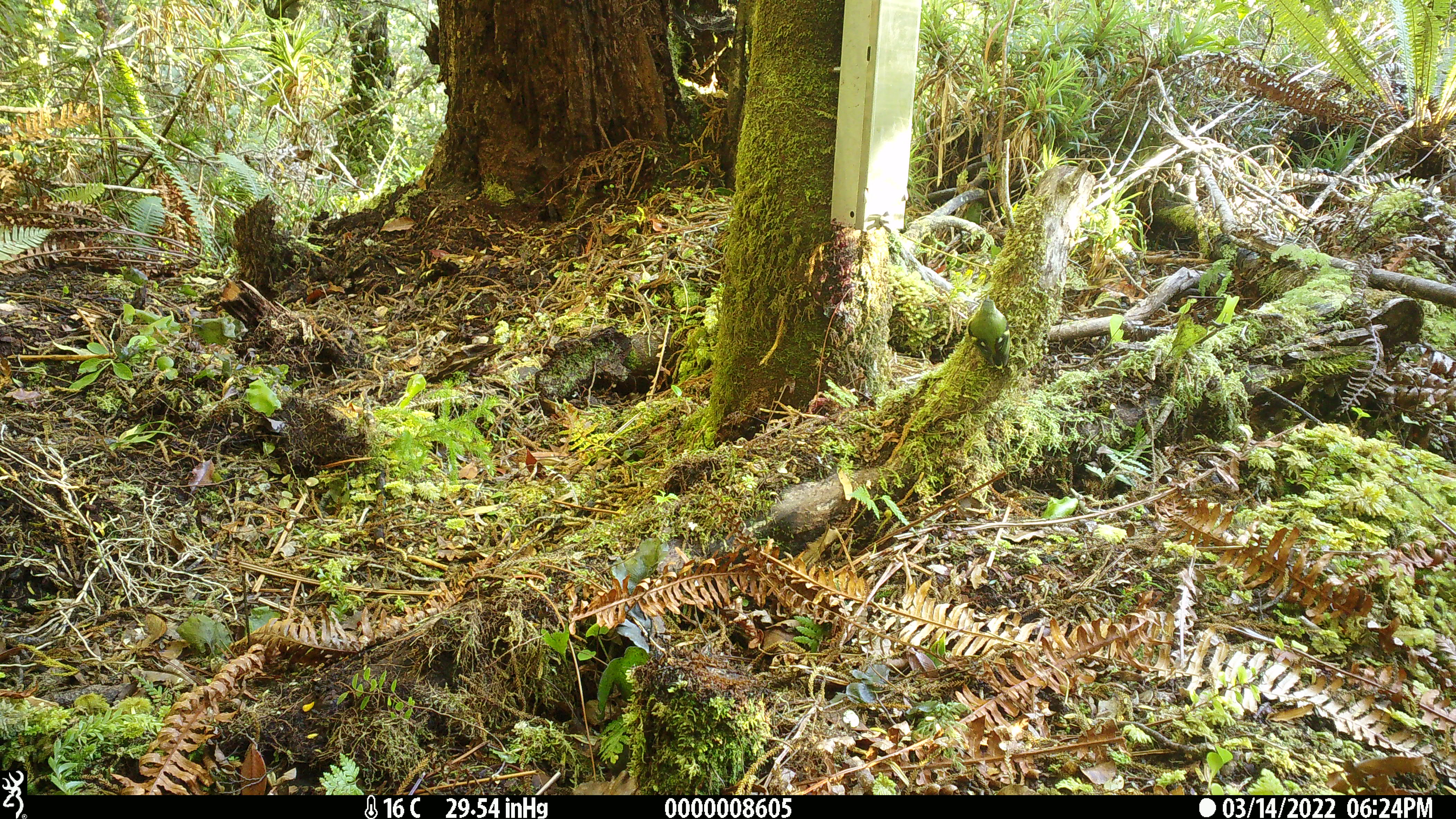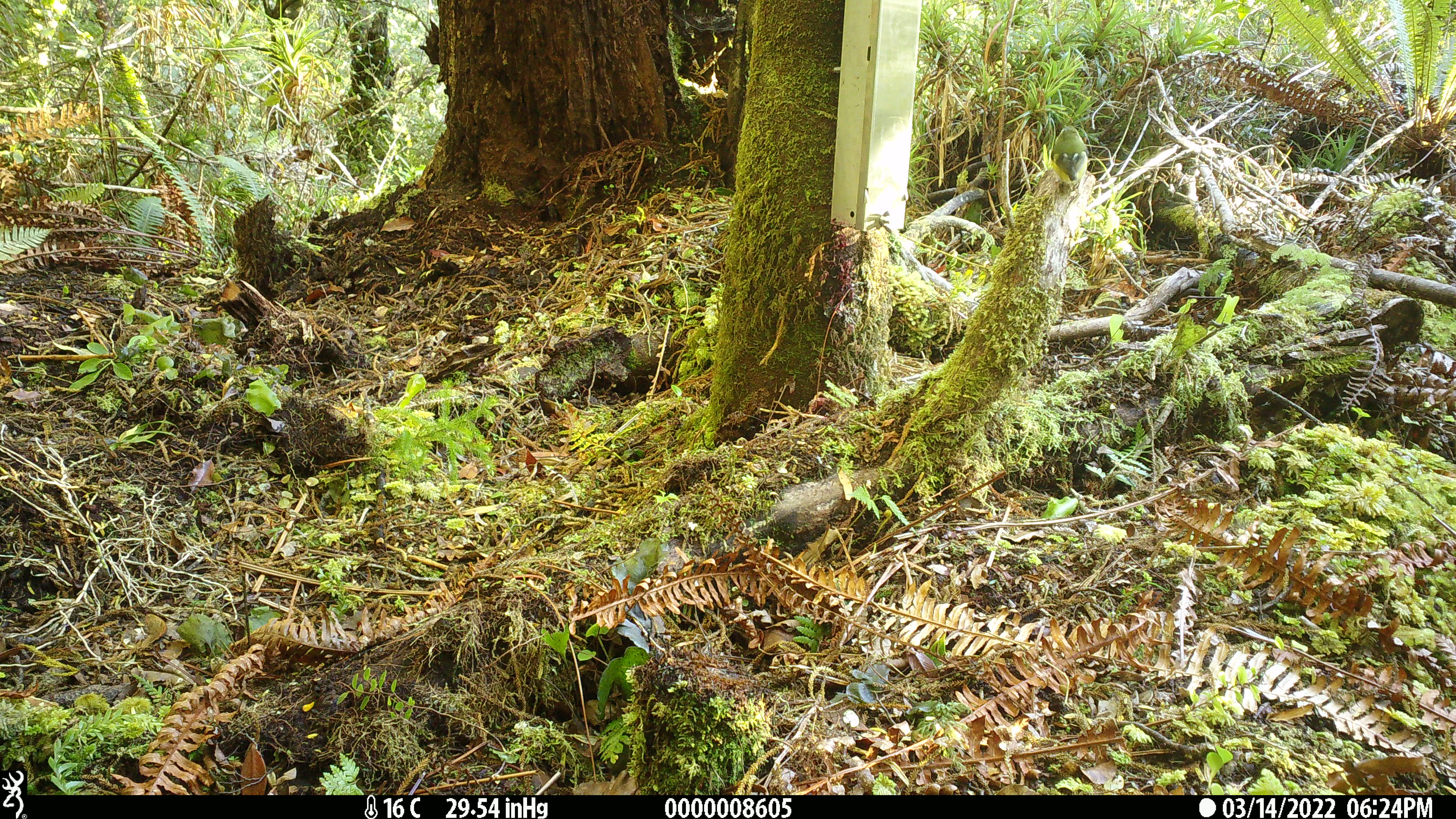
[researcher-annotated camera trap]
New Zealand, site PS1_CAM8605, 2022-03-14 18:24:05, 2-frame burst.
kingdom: Animalia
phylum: Chordata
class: Aves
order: Passeriformes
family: Acanthisittidae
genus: Acanthisitta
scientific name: Acanthisitta chloris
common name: rifleman